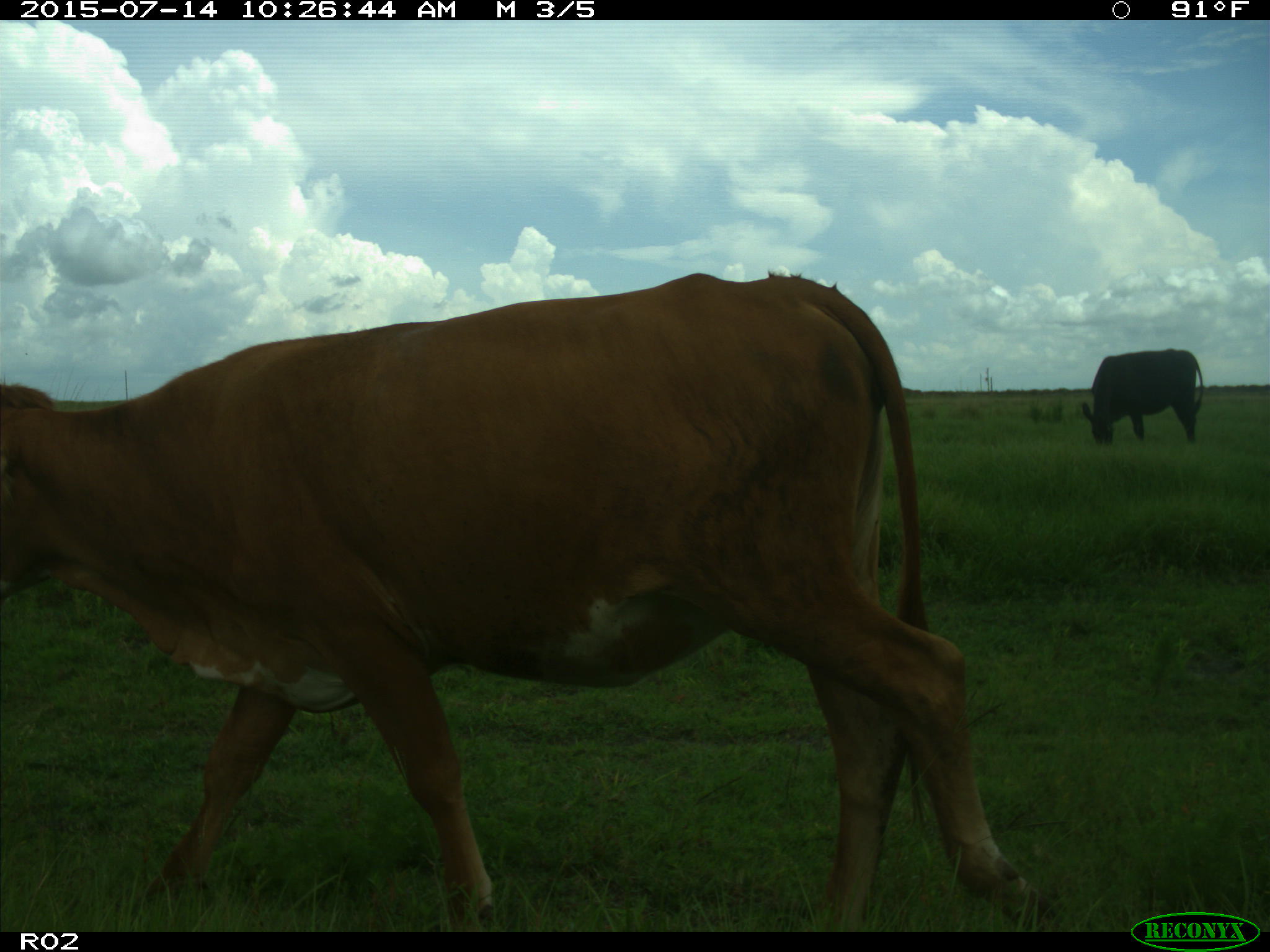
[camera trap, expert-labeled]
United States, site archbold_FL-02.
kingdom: Animalia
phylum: Chordata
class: Mammalia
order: Artiodactyla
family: Bovidae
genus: Bos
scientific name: Bos taurus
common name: domestic cow